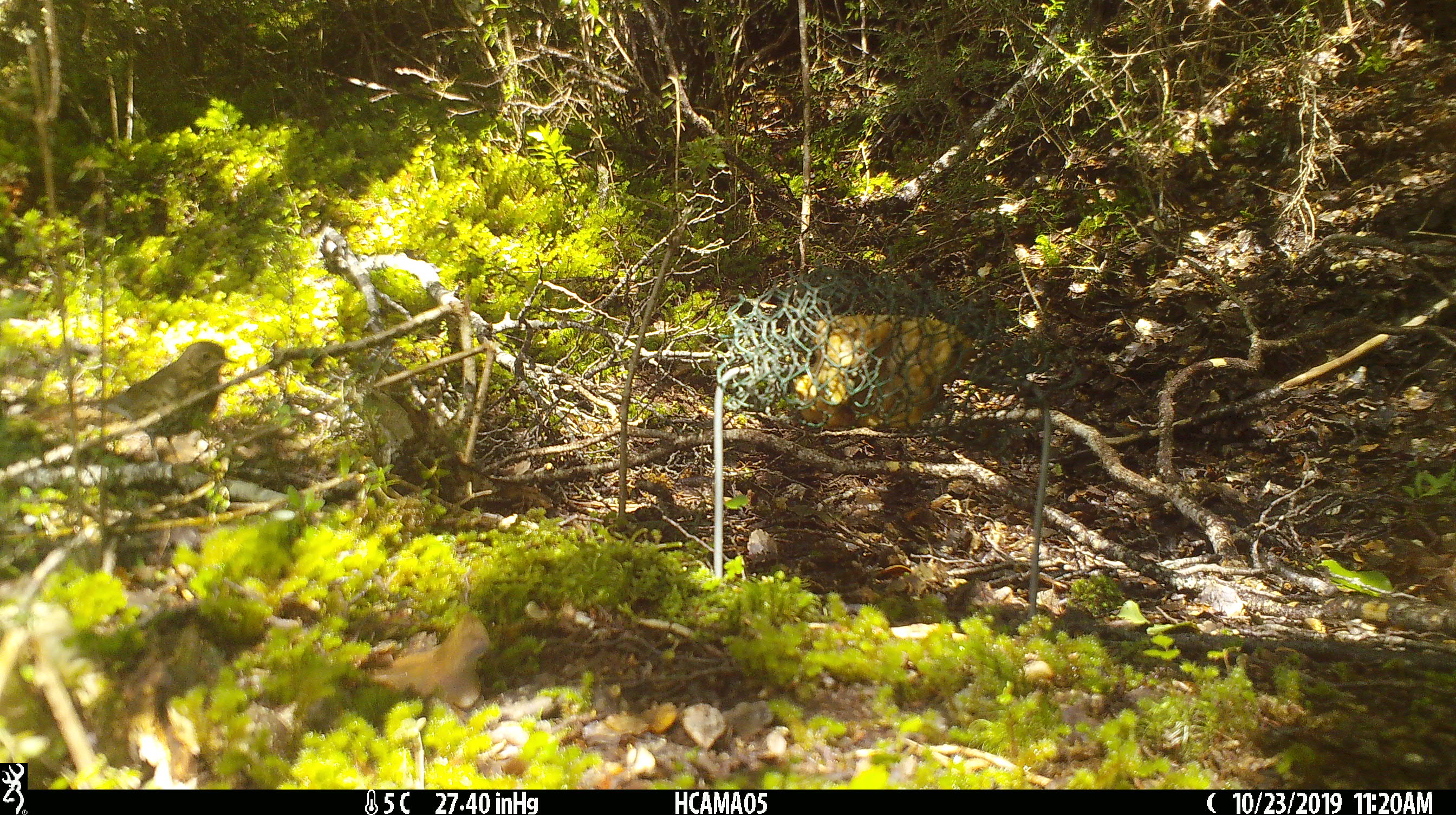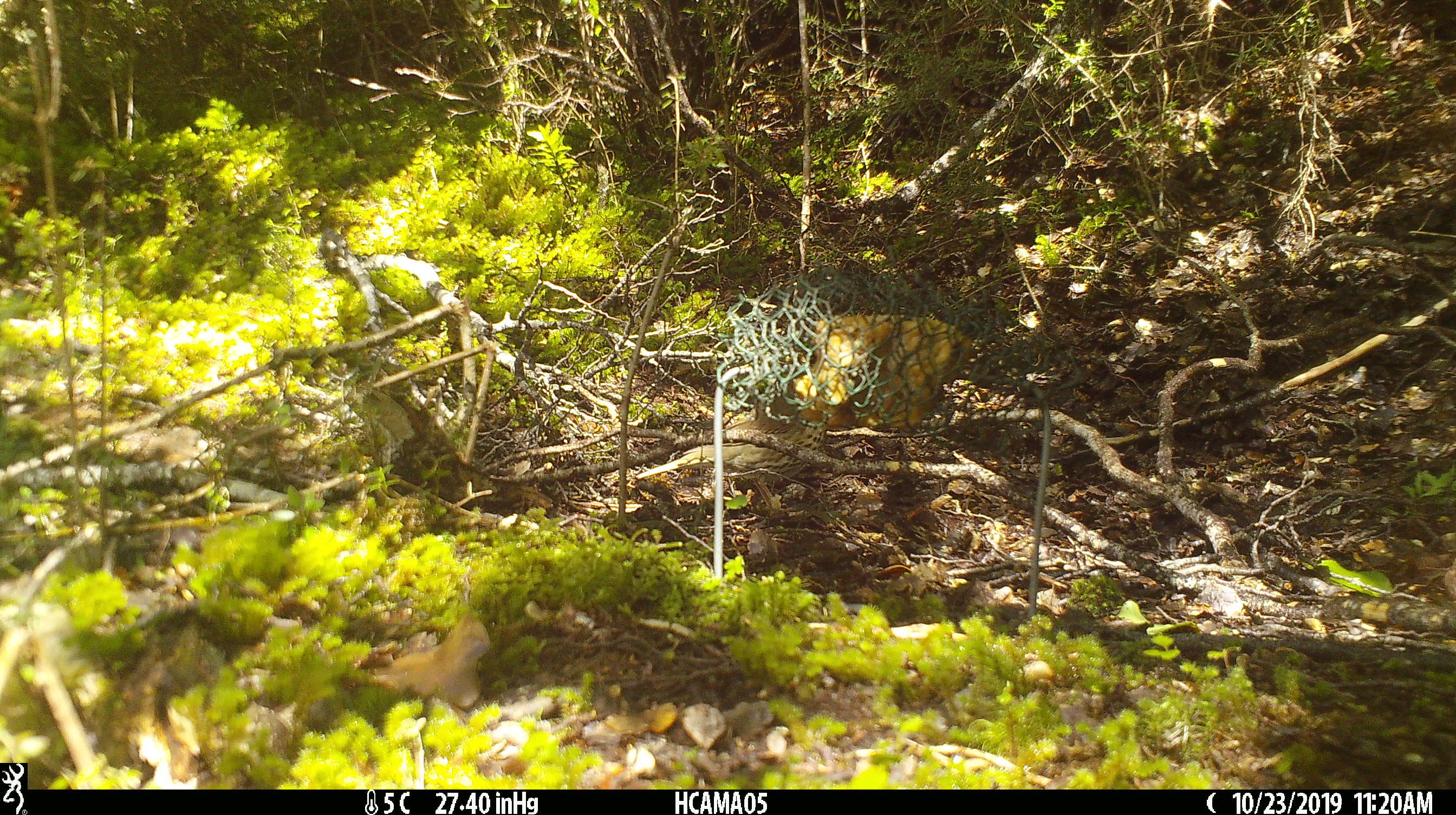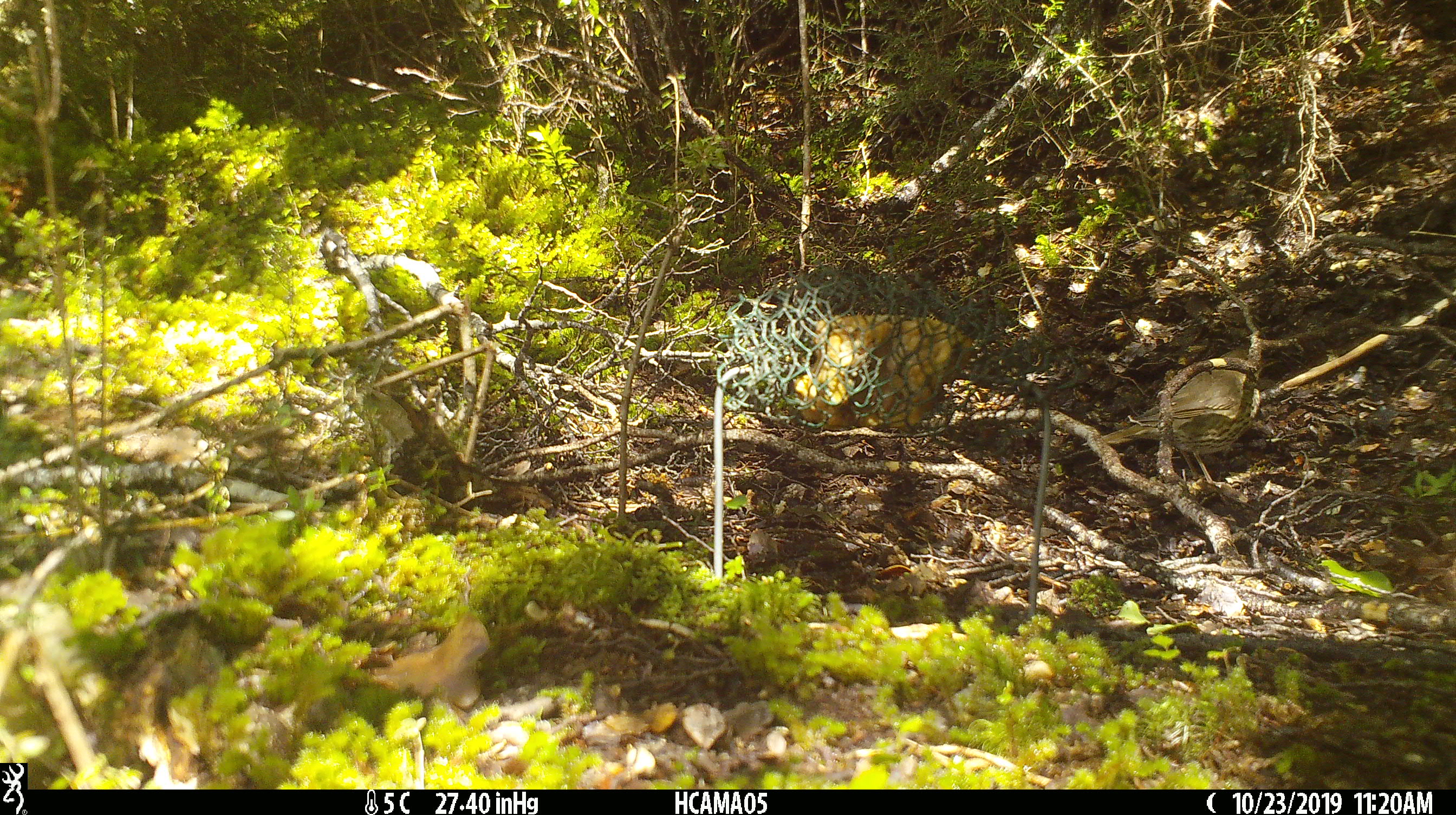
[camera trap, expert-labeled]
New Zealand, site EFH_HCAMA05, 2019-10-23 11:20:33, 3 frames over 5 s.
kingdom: Animalia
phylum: Chordata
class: Aves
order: Passeriformes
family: Turdidae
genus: Turdus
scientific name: Turdus philomelos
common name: song thrush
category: thrush